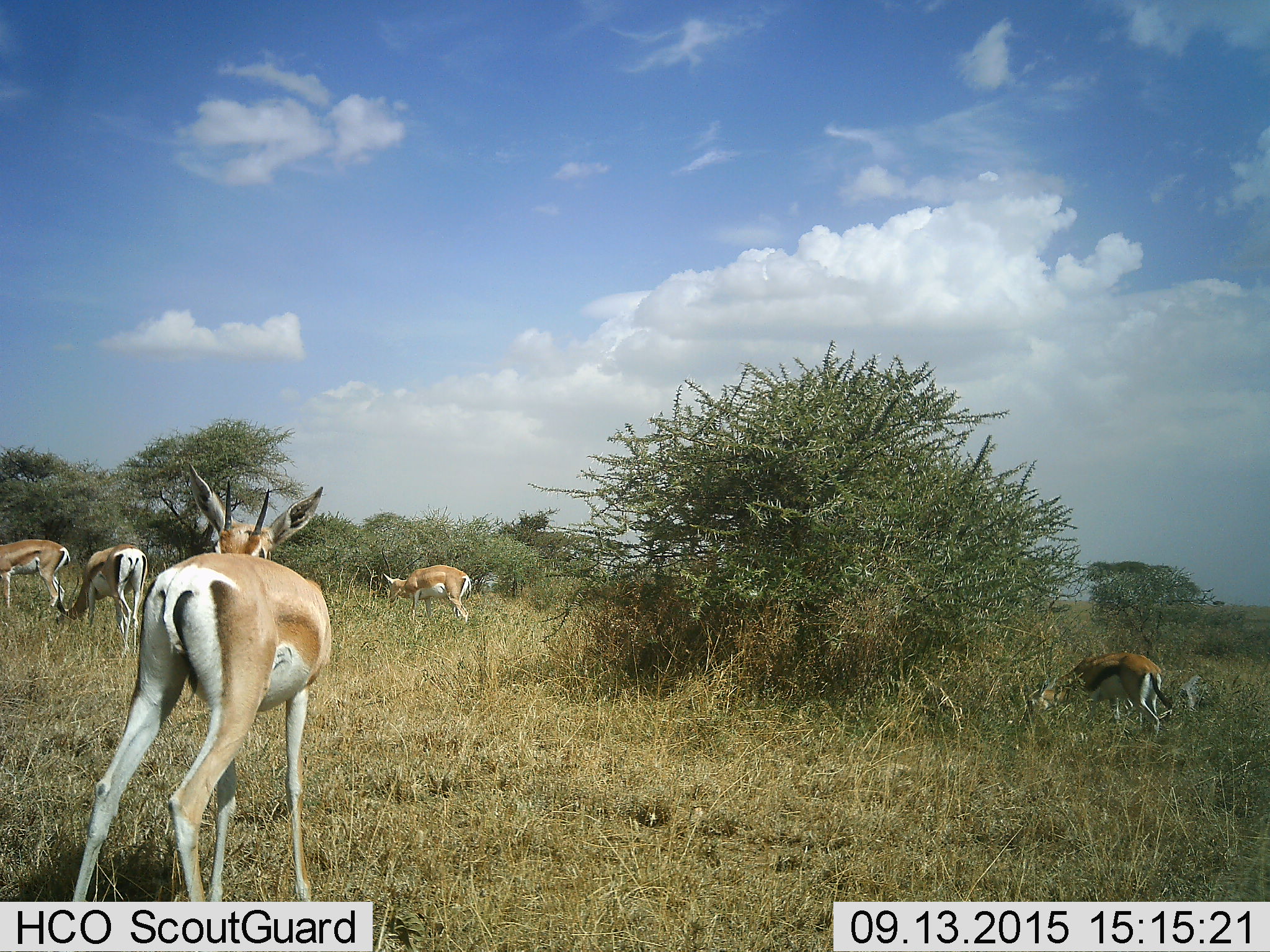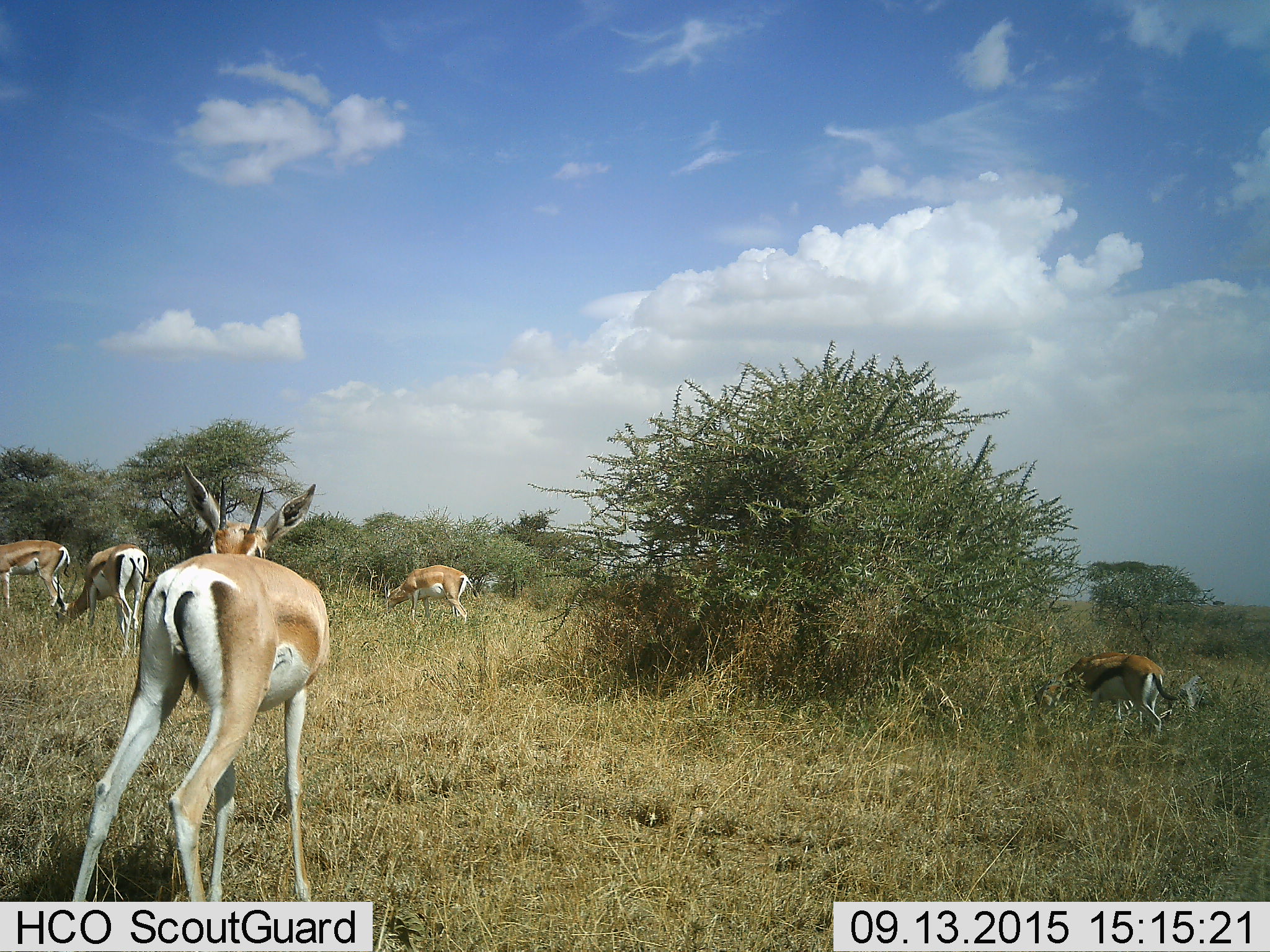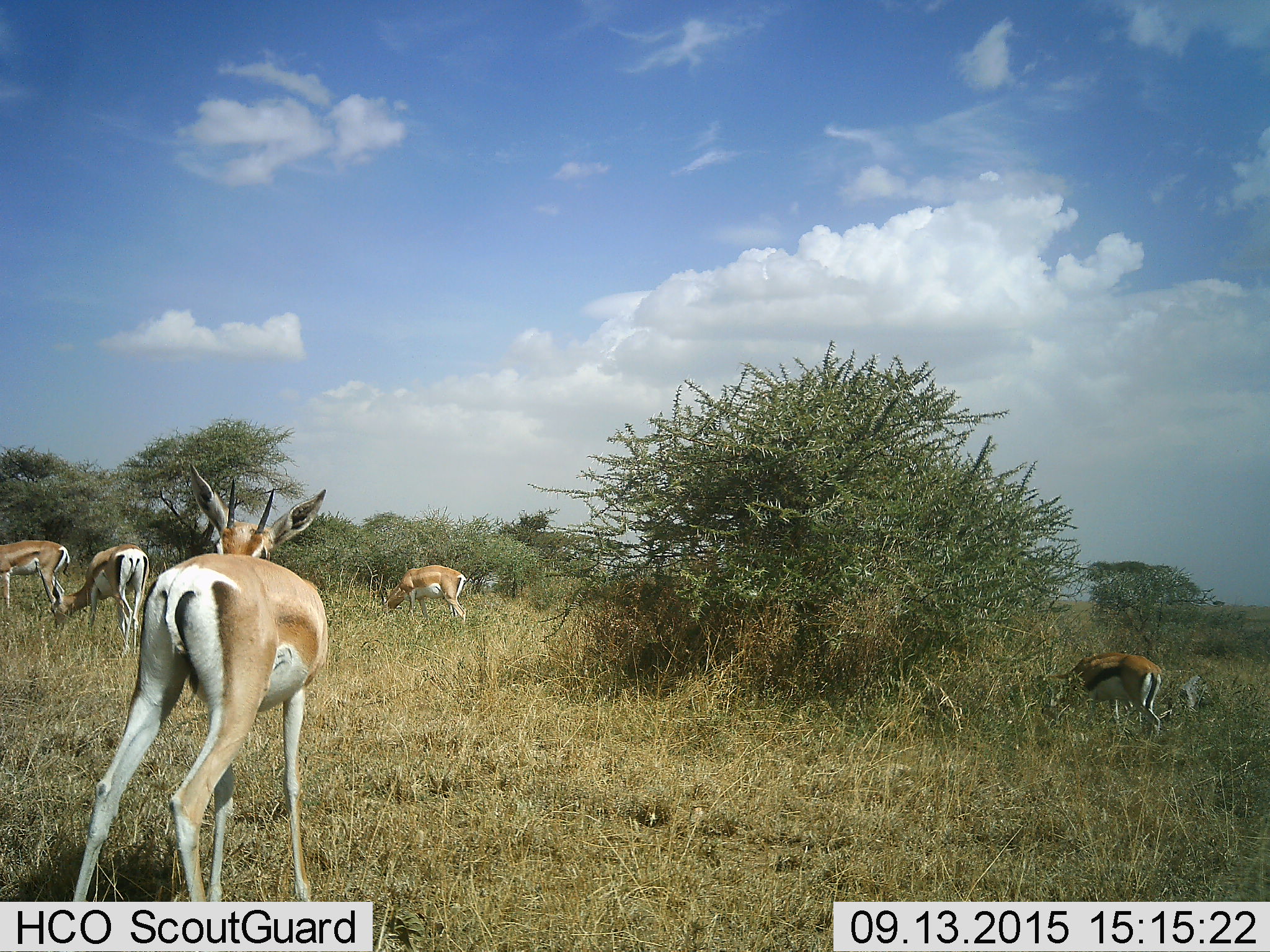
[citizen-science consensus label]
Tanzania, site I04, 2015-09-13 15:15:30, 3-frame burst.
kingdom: Animalia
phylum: Chordata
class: Mammalia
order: Artiodactyla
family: Bovidae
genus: Eudorcas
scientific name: Eudorcas thomsonii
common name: thomson's gazelle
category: gazellethomsons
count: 4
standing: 44%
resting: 0%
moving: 0%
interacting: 11%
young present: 0%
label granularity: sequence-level